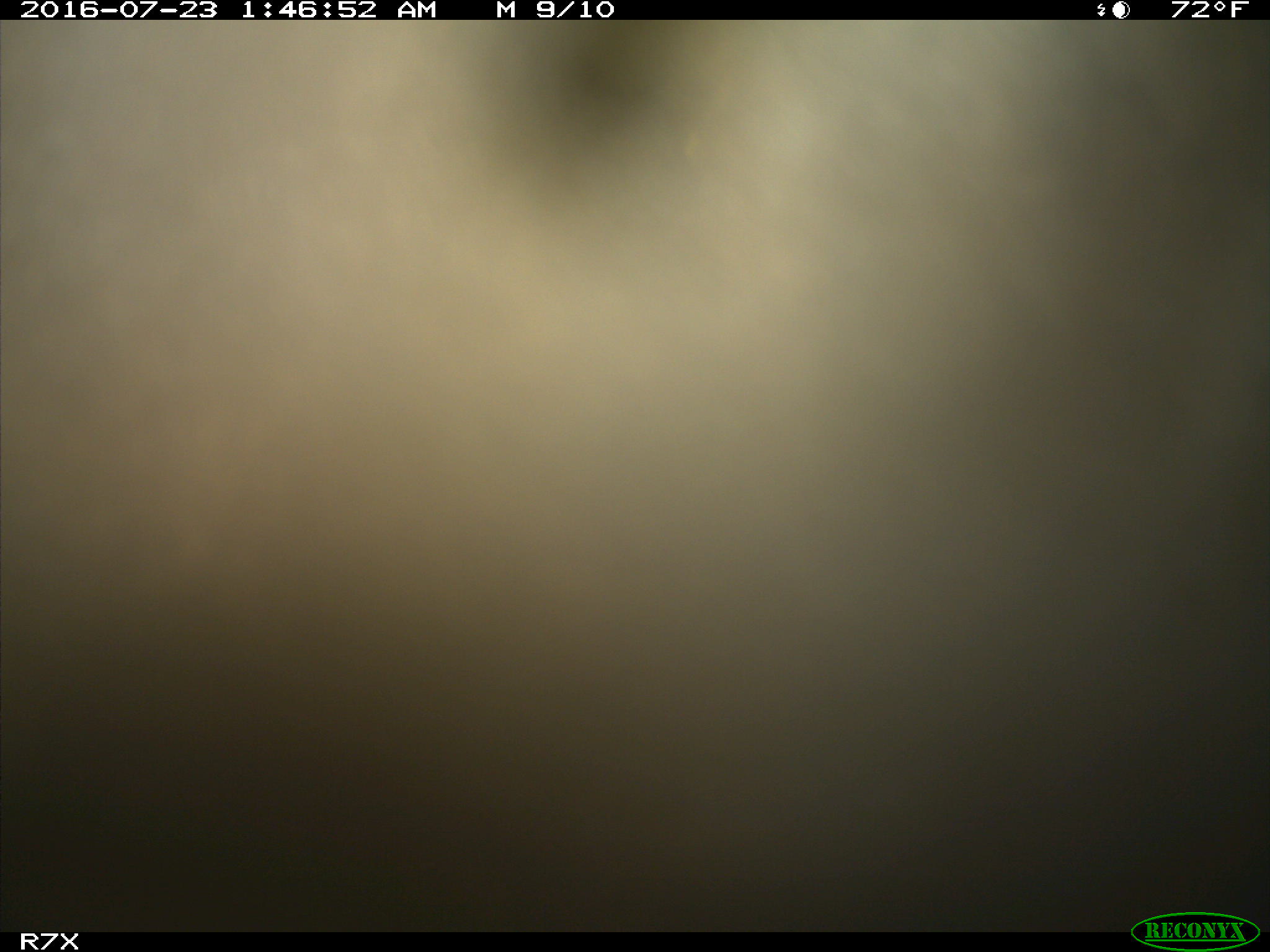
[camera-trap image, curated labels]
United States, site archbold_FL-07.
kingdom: Animalia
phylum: Chordata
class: Mammalia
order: Artiodactyla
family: Bovidae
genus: Bos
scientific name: Bos taurus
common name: domestic cow